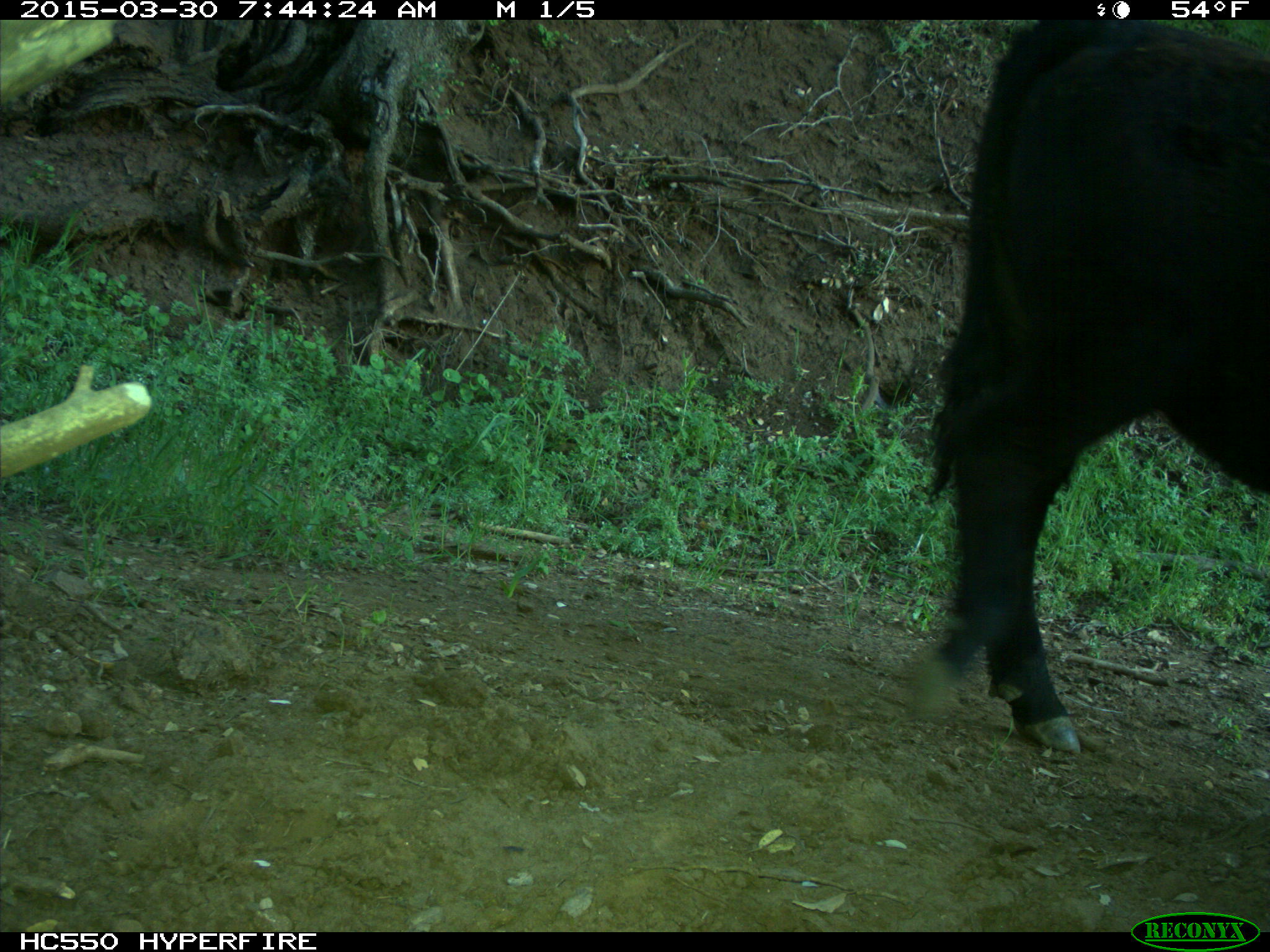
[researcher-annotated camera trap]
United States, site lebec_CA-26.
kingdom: Animalia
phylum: Chordata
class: Mammalia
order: Artiodactyla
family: Bovidae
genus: Bos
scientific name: Bos taurus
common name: domestic cow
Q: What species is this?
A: Bos taurus (domestic cow).